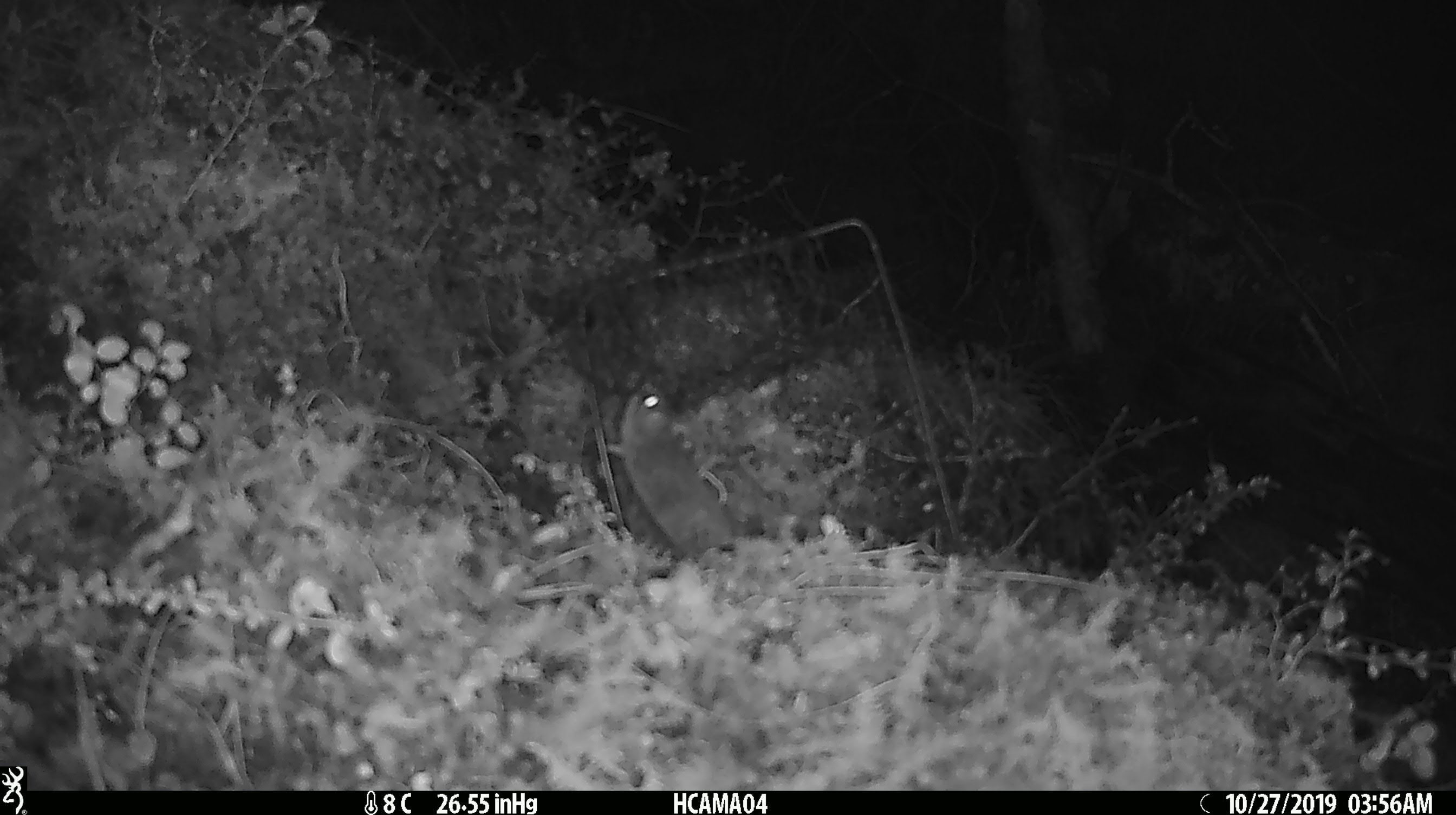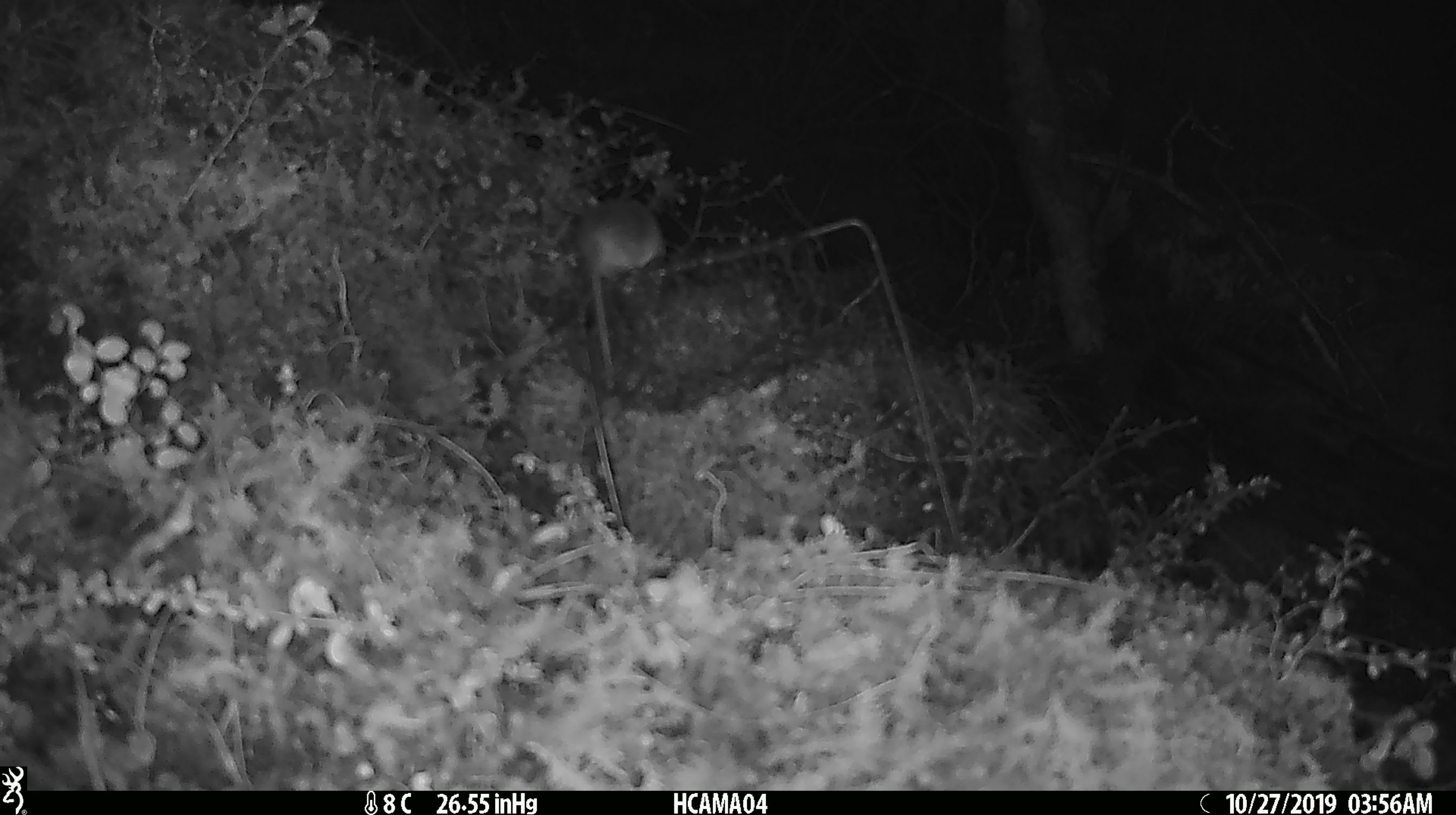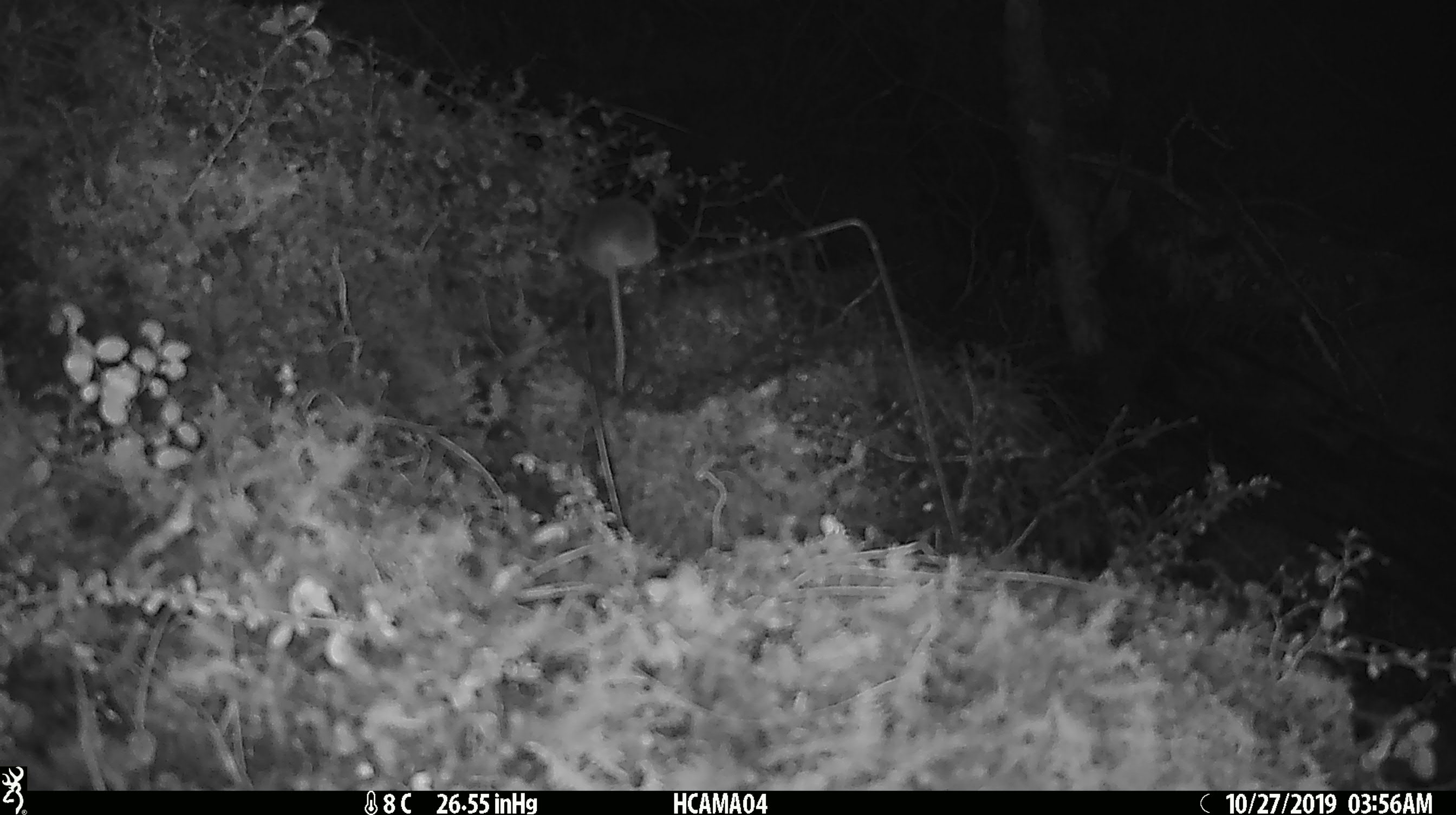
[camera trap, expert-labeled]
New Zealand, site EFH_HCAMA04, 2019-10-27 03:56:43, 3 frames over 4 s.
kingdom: Animalia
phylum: Chordata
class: Mammalia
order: Rodentia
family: Muridae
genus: Mus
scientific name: Mus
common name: mouse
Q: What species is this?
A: Mouse (Mus).